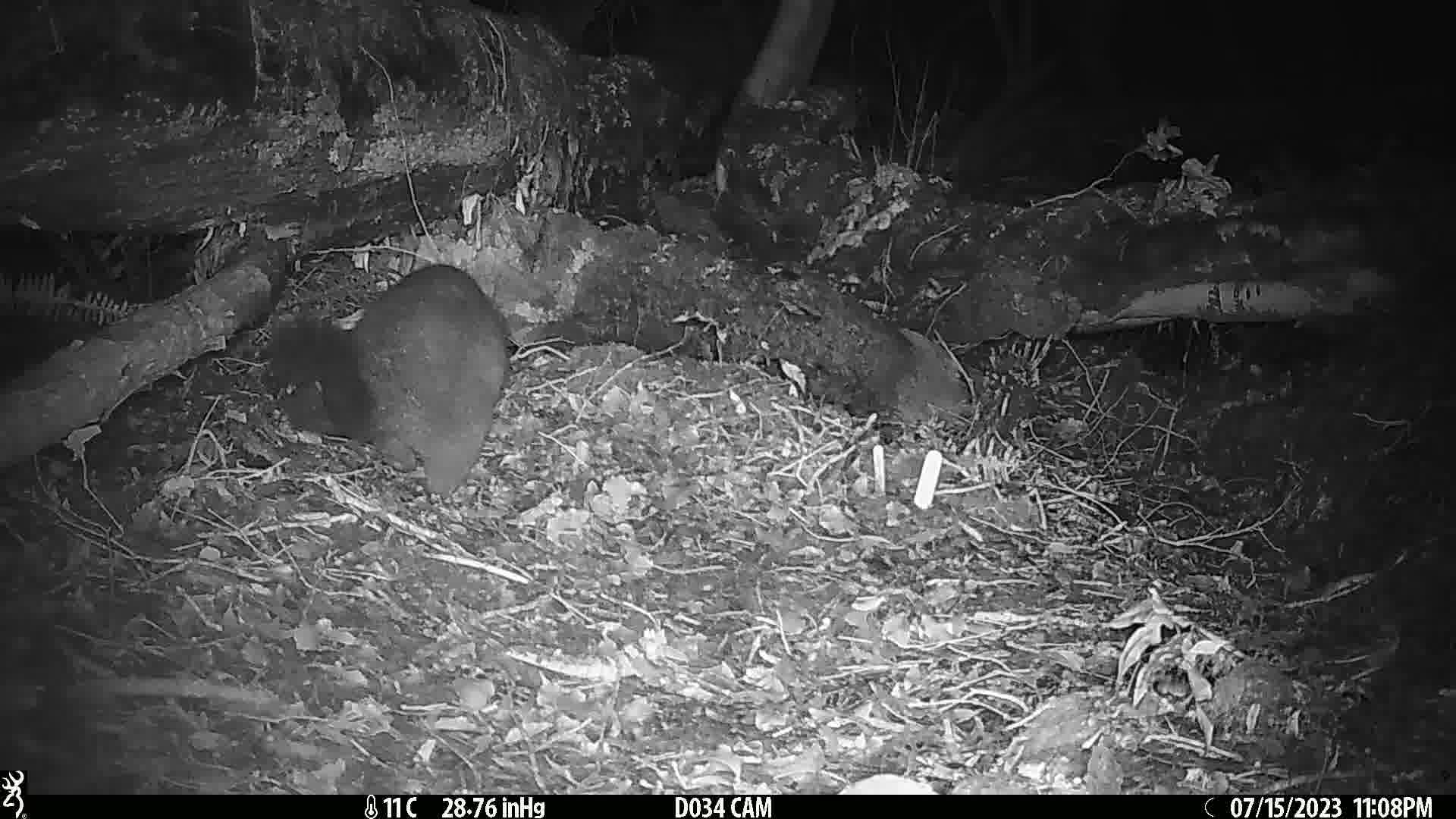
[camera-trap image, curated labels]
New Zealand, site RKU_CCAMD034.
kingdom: Animalia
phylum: Chordata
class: Mammalia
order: Diprotodontia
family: Phalangeridae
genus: Trichosurus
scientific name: Trichosurus vulpecula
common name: common brushtail possum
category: possum